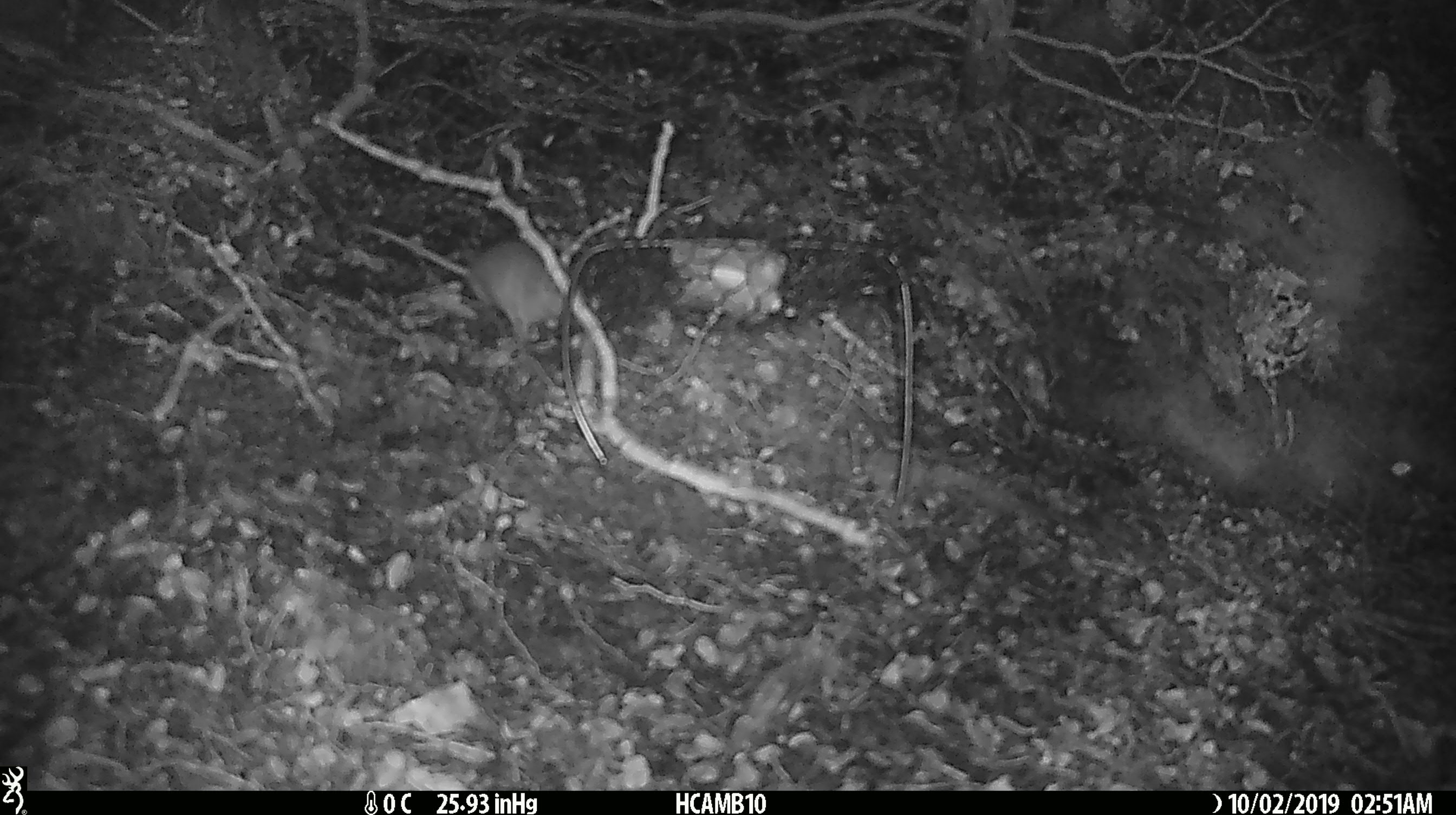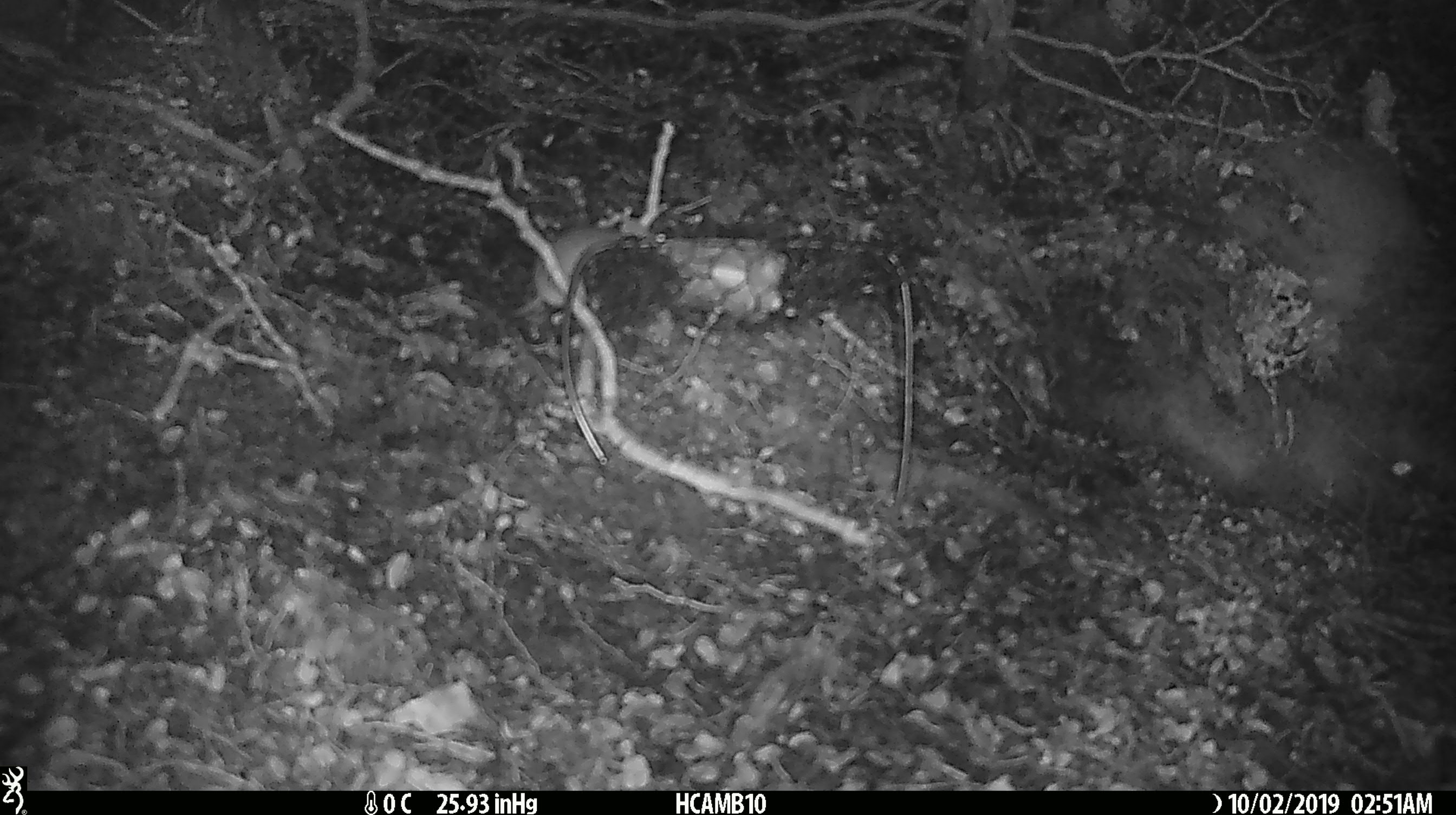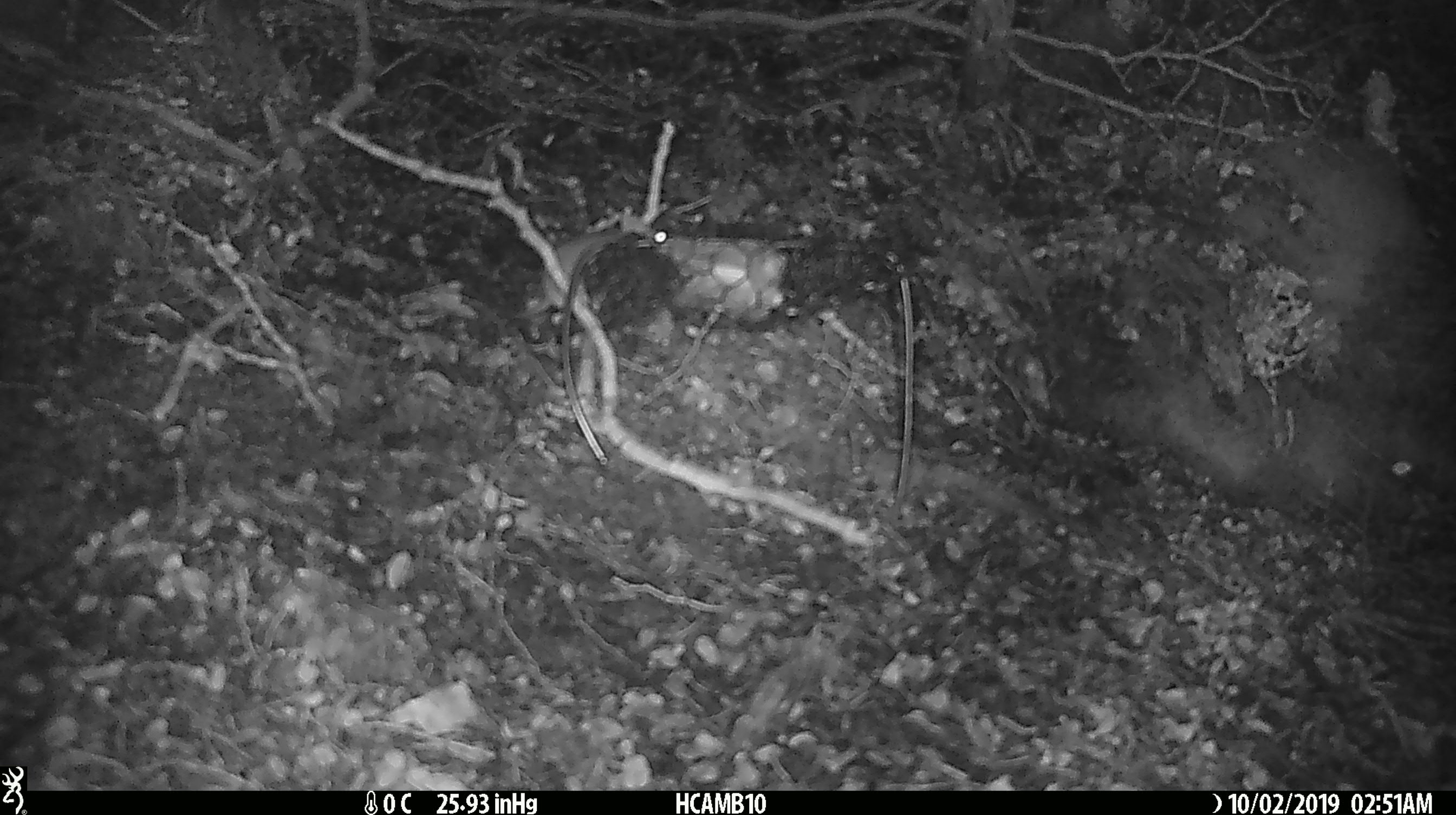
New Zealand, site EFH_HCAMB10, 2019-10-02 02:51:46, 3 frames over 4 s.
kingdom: Animalia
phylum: Chordata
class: Mammalia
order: Rodentia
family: Muridae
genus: Mus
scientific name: Mus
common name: mouse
Mouse (Mus).